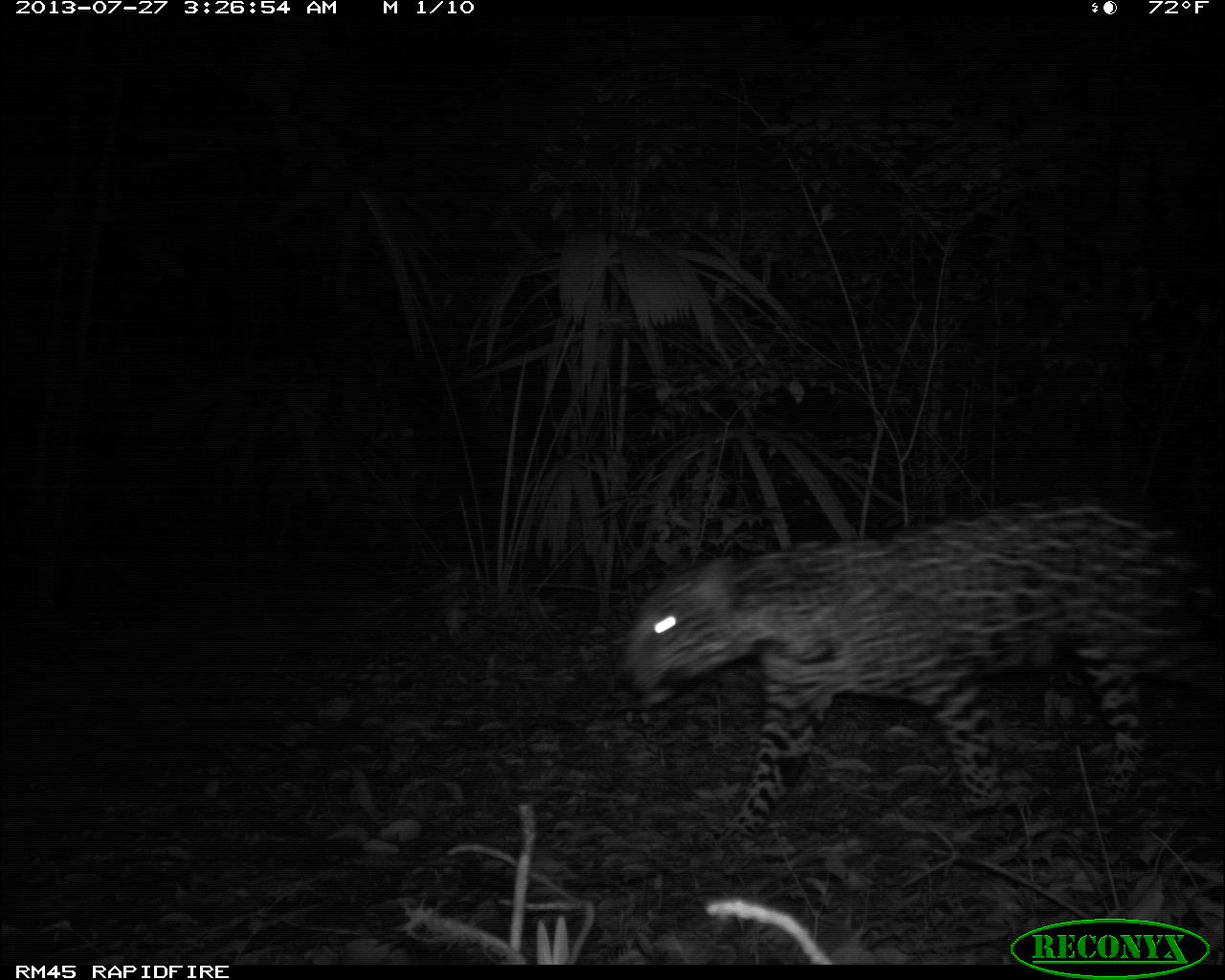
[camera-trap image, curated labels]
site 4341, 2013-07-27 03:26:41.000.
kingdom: Animalia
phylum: Chordata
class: Mammalia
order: Carnivora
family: Felidae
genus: Panthera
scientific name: Panthera onca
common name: jaguar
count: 1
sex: female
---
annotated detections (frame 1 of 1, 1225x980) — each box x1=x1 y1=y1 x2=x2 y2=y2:
panthera onca: x1=612 y1=496 x2=1223 y2=850